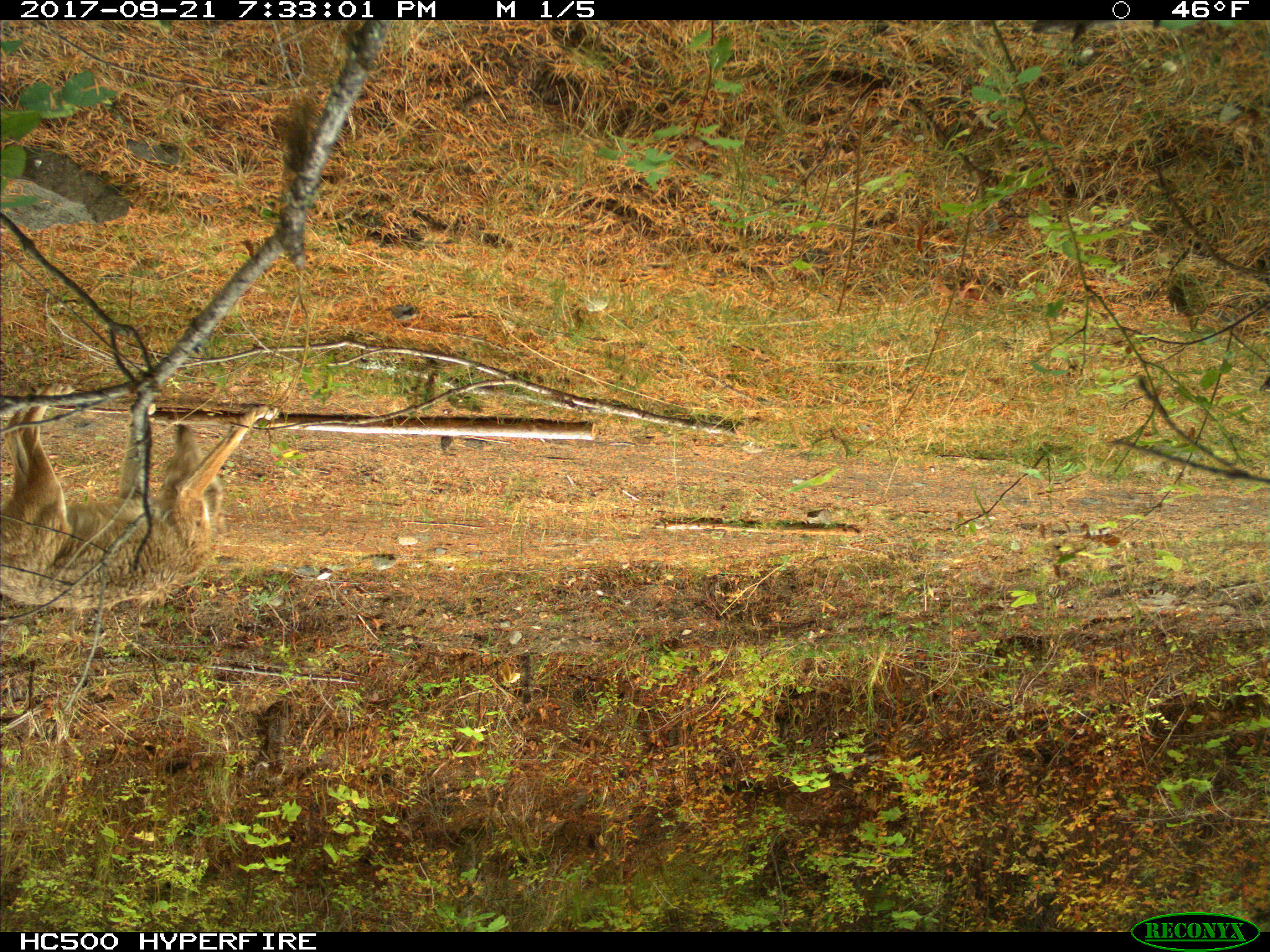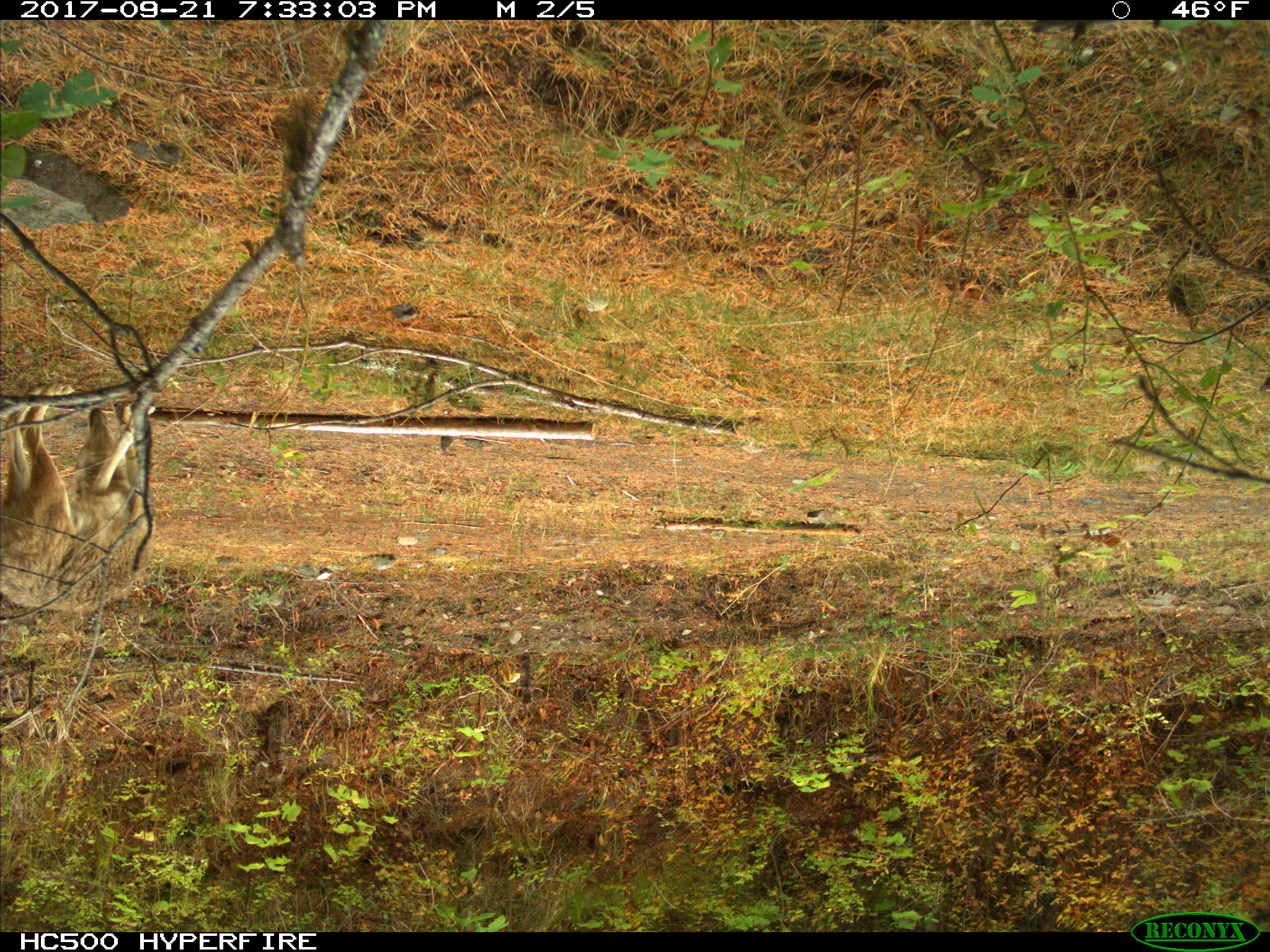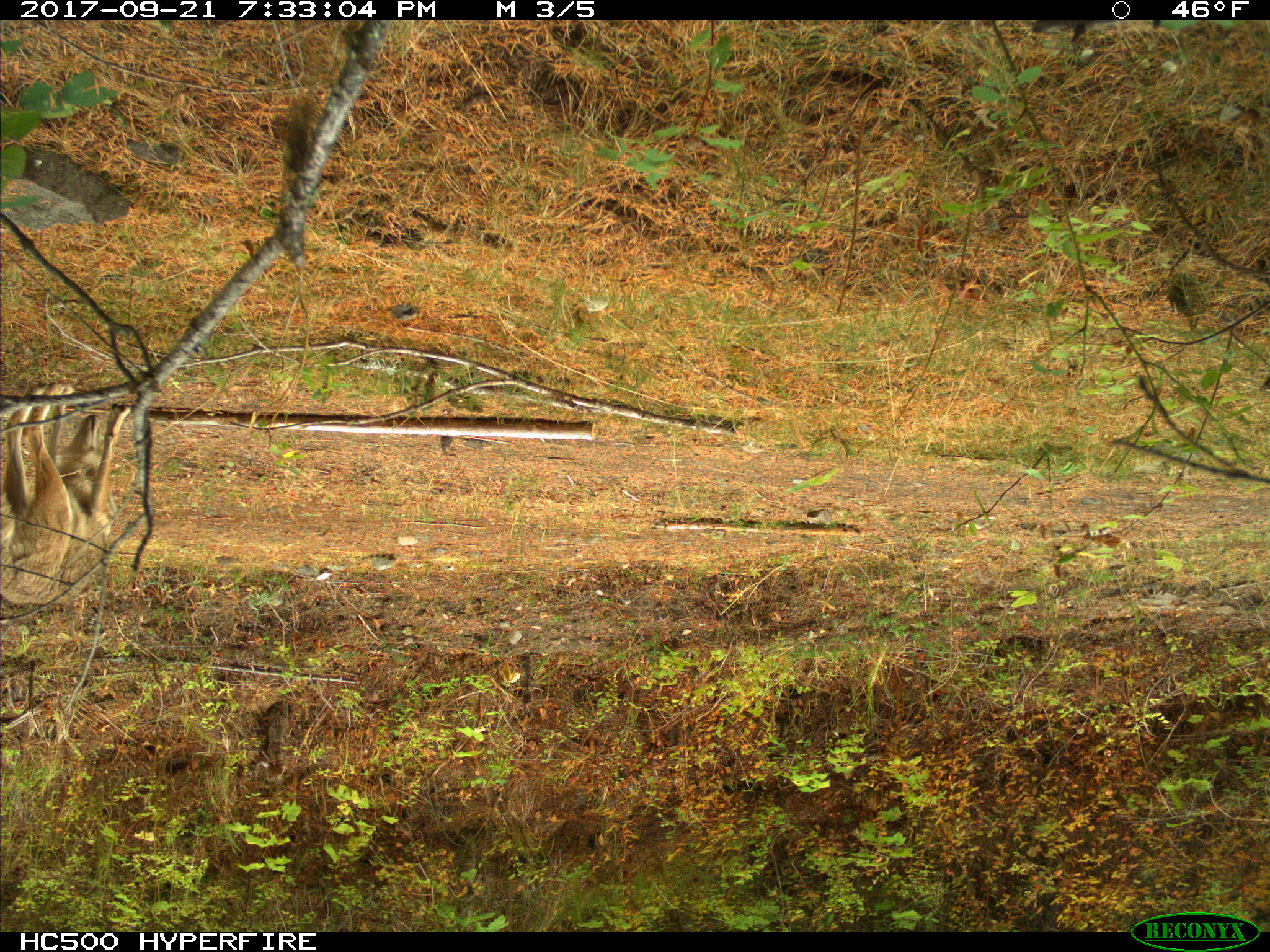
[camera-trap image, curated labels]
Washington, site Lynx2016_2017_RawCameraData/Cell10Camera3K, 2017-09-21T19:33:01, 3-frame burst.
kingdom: Animalia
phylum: Chordata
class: Mammalia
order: Carnivora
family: Canidae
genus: Canis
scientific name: Canis latrans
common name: coyote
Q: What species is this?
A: Canis latrans (coyote).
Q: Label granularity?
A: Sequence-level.